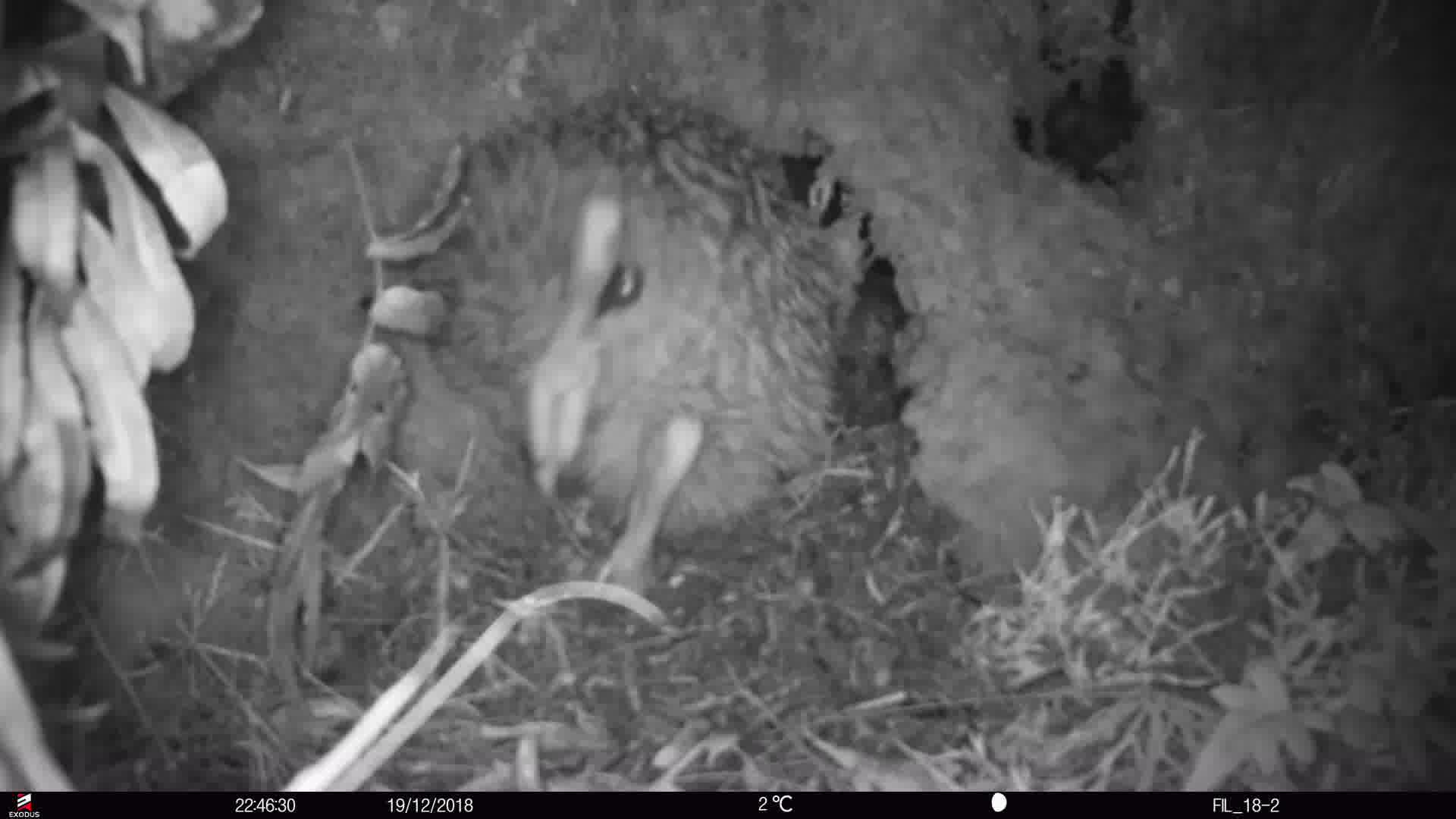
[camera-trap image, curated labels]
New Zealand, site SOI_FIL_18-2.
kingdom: Animalia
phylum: Chordata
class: Aves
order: Apterygiformes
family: Apterygidae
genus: Apteryx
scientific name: Apteryx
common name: kiwi